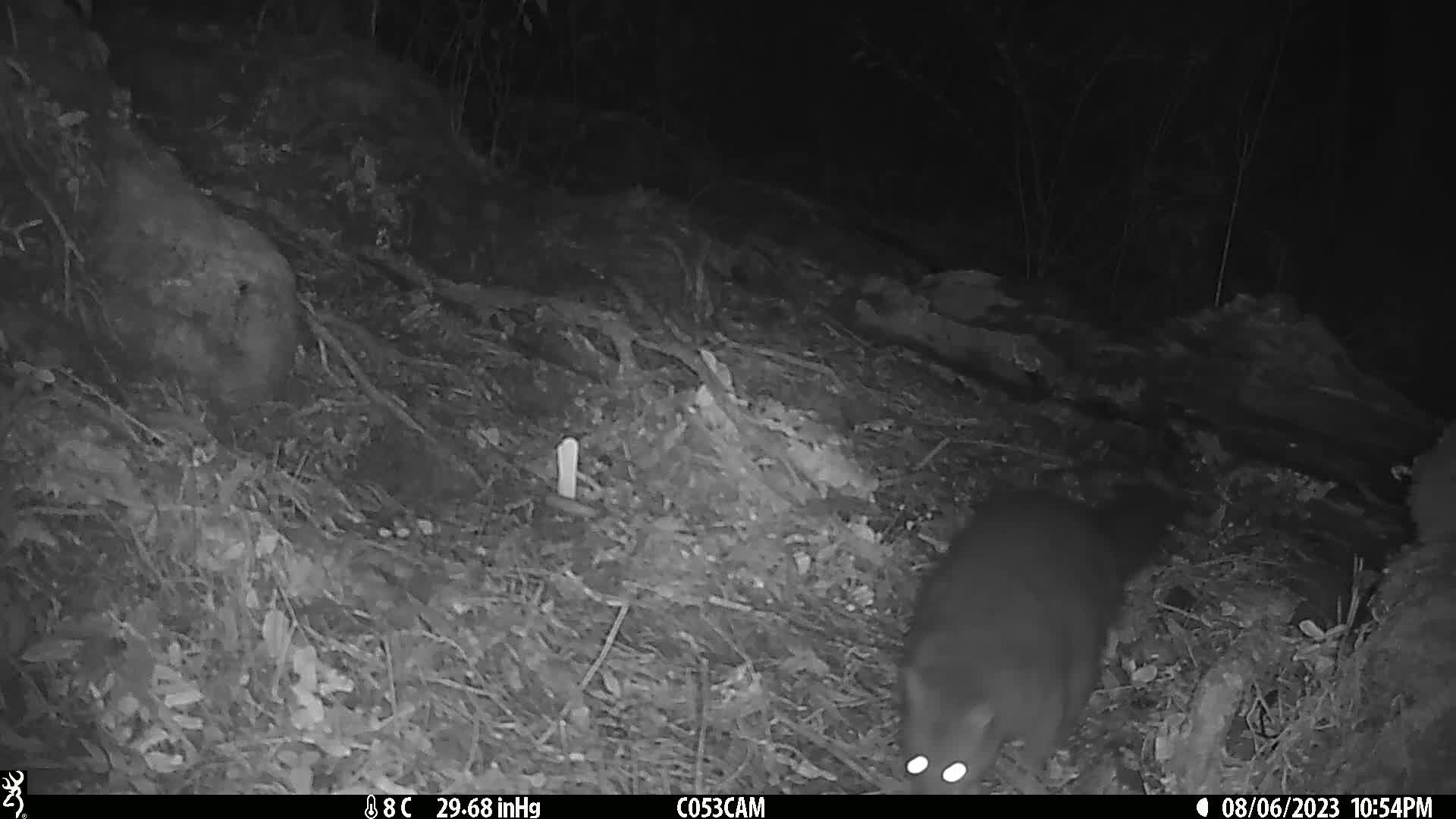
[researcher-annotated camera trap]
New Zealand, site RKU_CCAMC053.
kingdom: Animalia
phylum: Chordata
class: Mammalia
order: Diprotodontia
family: Phalangeridae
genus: Trichosurus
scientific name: Trichosurus vulpecula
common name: common brushtail possum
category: possum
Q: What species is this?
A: Possum (common brushtail possum) (Trichosurus vulpecula).